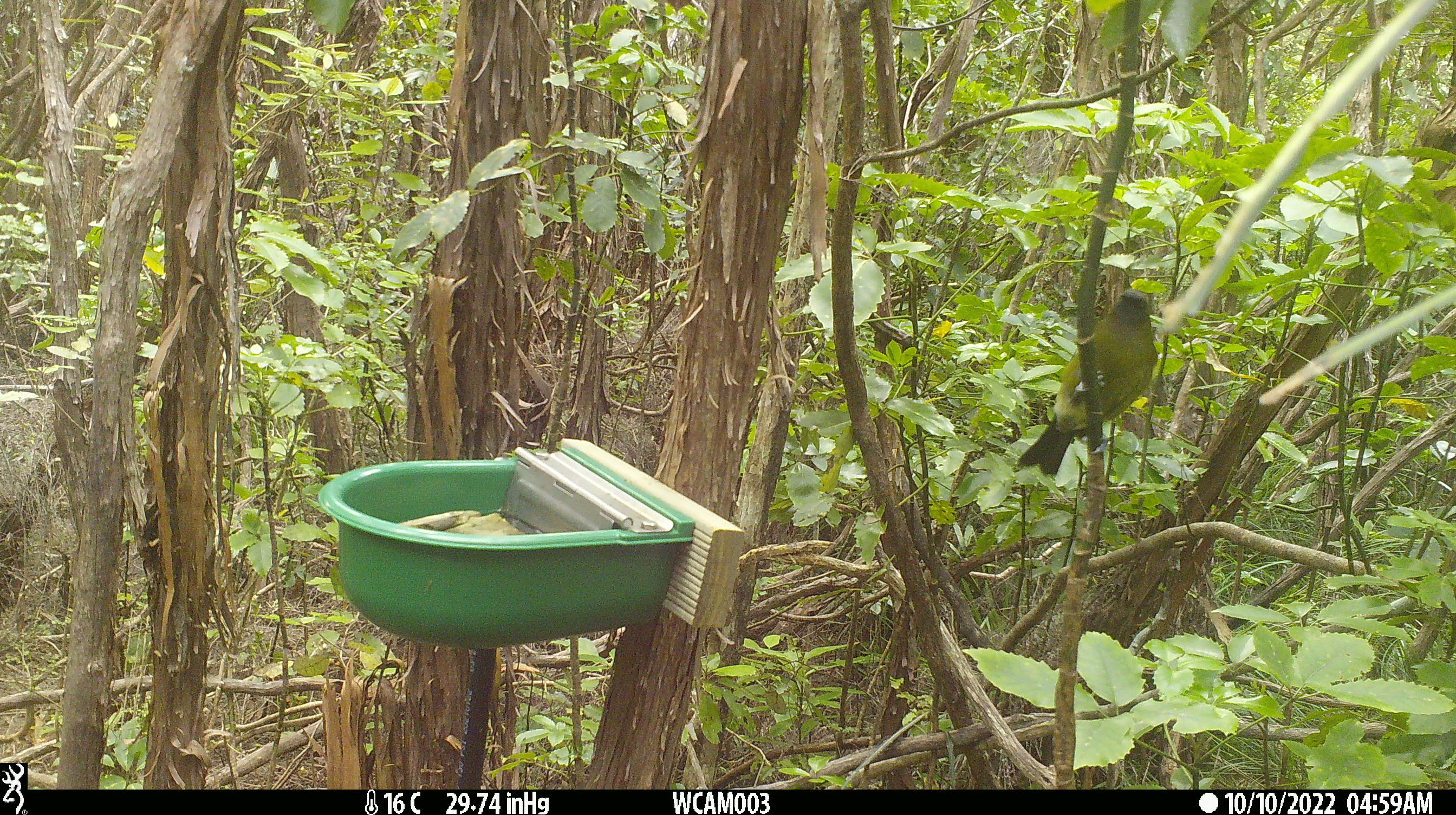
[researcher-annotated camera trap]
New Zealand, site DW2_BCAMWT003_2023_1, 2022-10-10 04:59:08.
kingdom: Animalia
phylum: Chordata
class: Aves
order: Passeriformes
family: Meliphagidae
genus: Anthornis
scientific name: Anthornis melanura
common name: new zealand bellbird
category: bellbird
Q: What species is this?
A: Bellbird (new zealand bellbird) (Anthornis melanura).